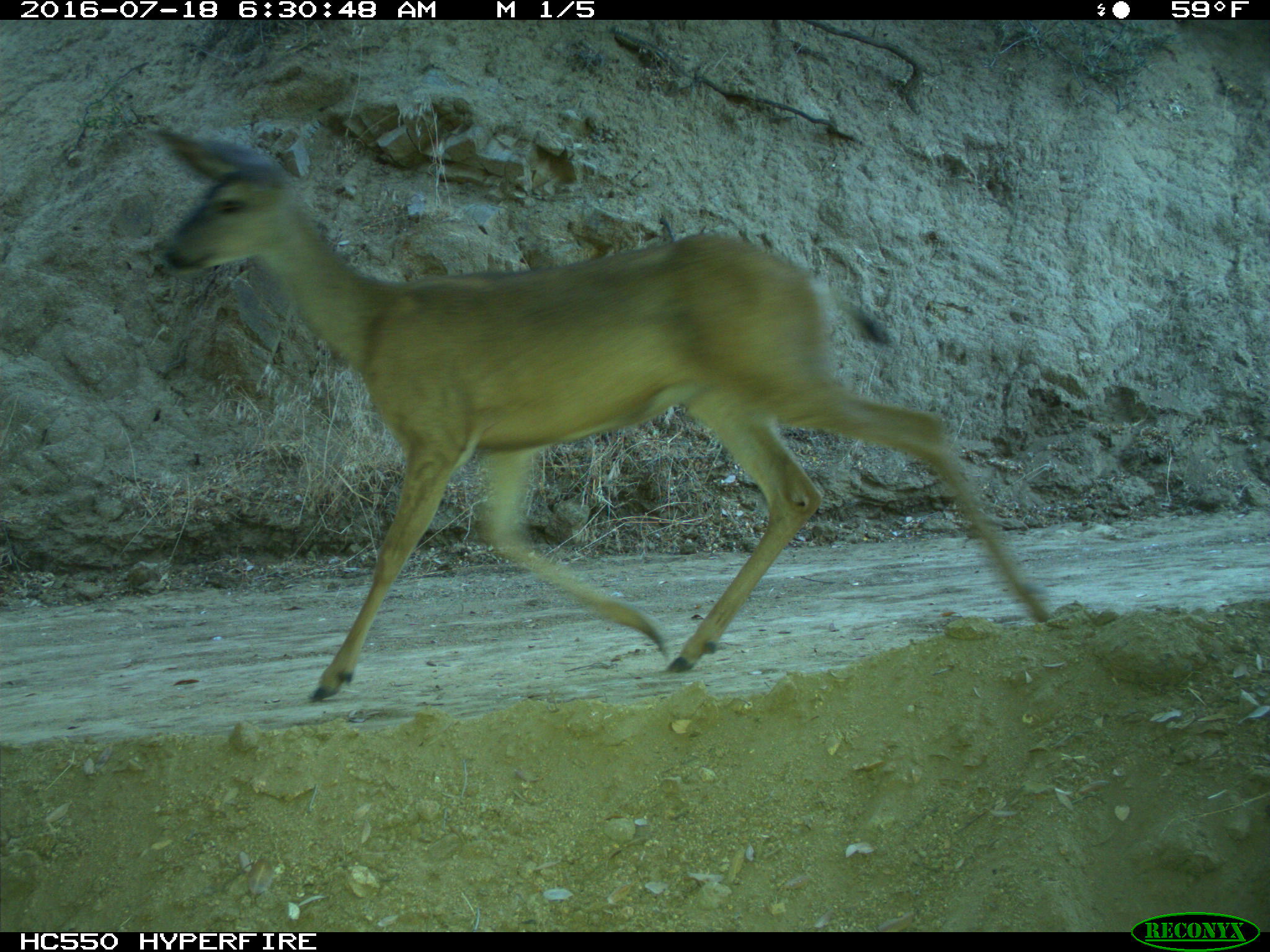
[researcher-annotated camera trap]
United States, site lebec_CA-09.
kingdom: Animalia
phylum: Chordata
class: Mammalia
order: Artiodactyla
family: Cervidae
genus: Odocoileus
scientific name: Odocoileus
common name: deer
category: unidentified deer